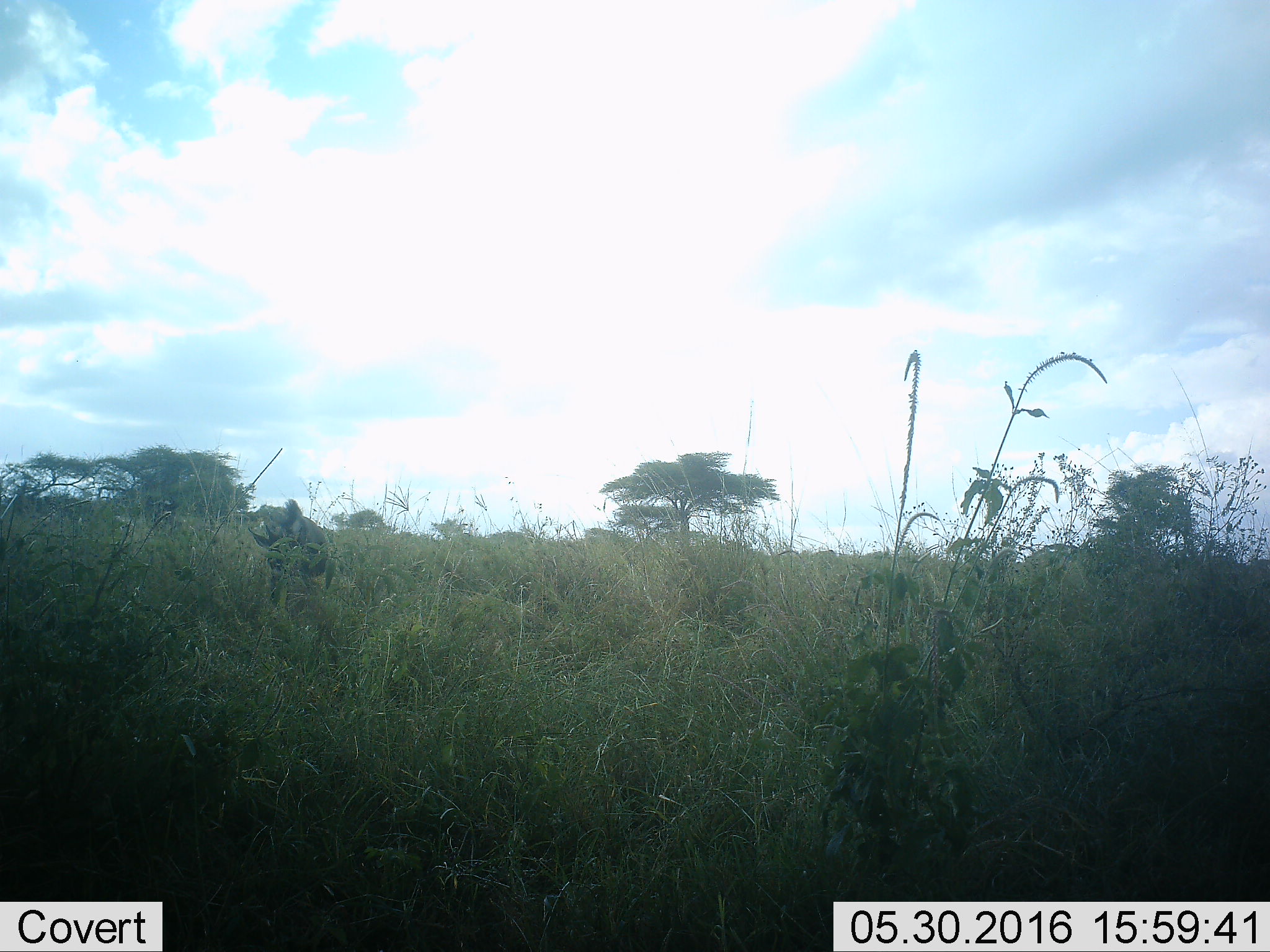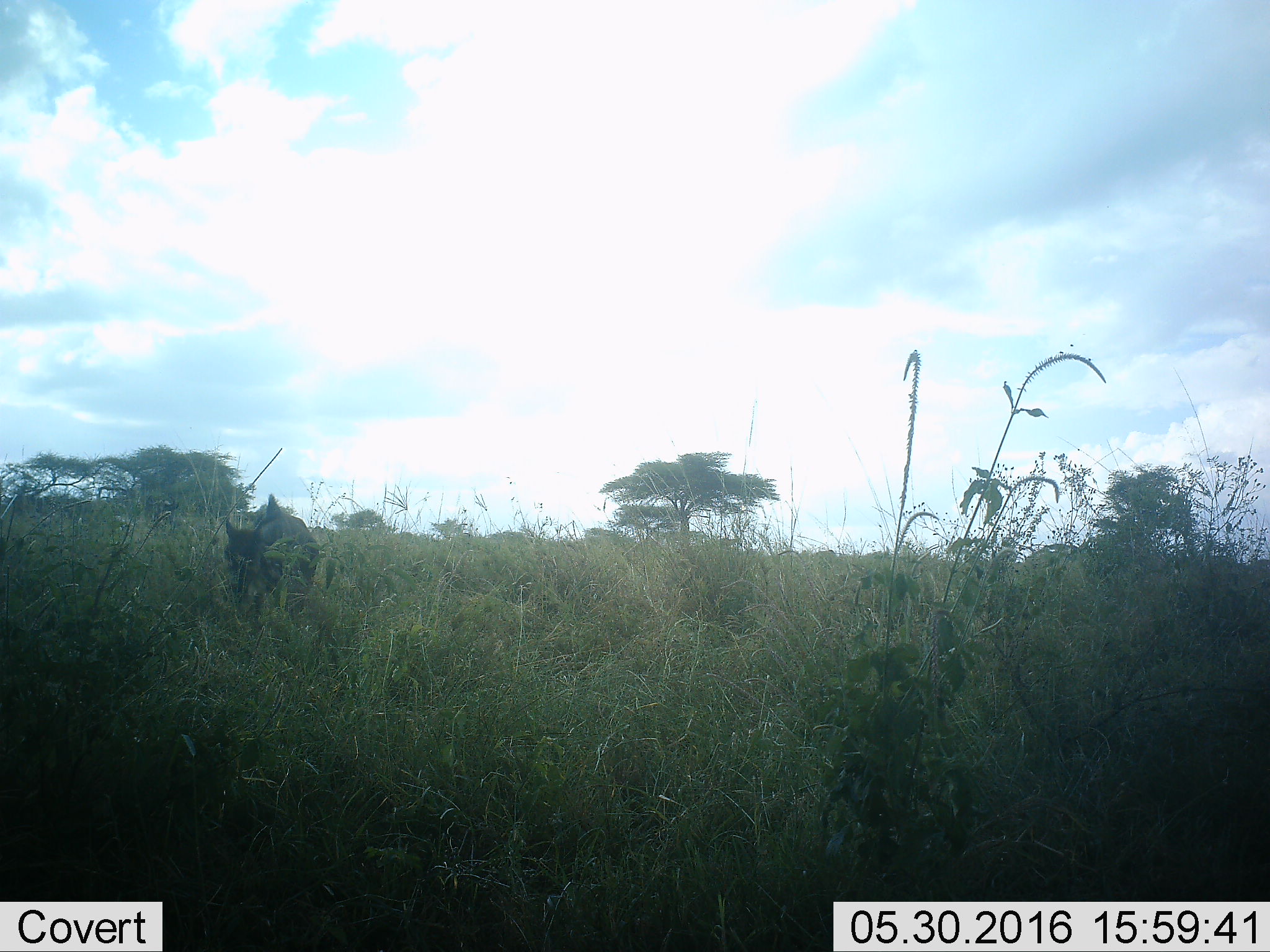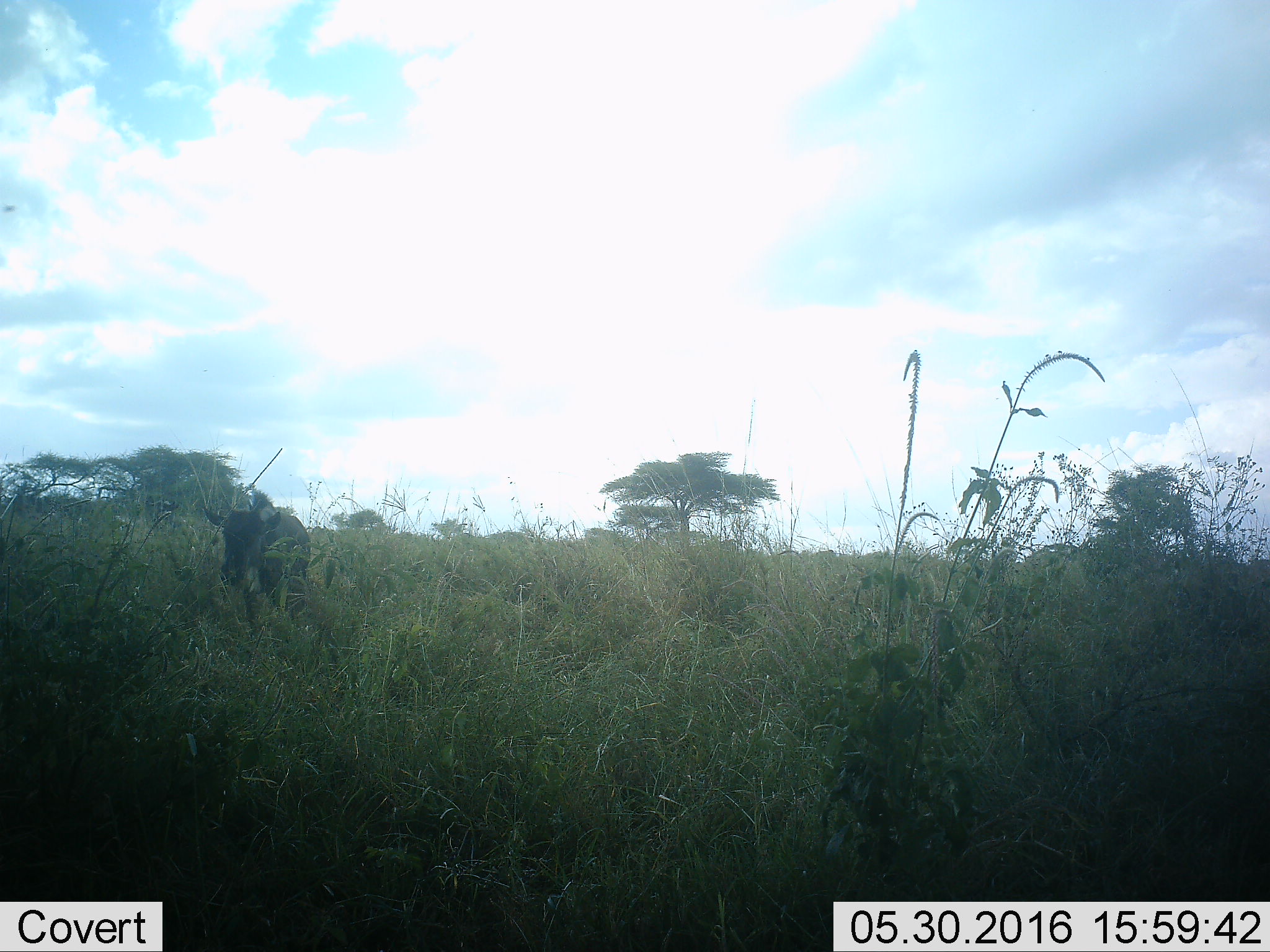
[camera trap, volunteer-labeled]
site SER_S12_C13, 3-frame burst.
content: unidentified animal